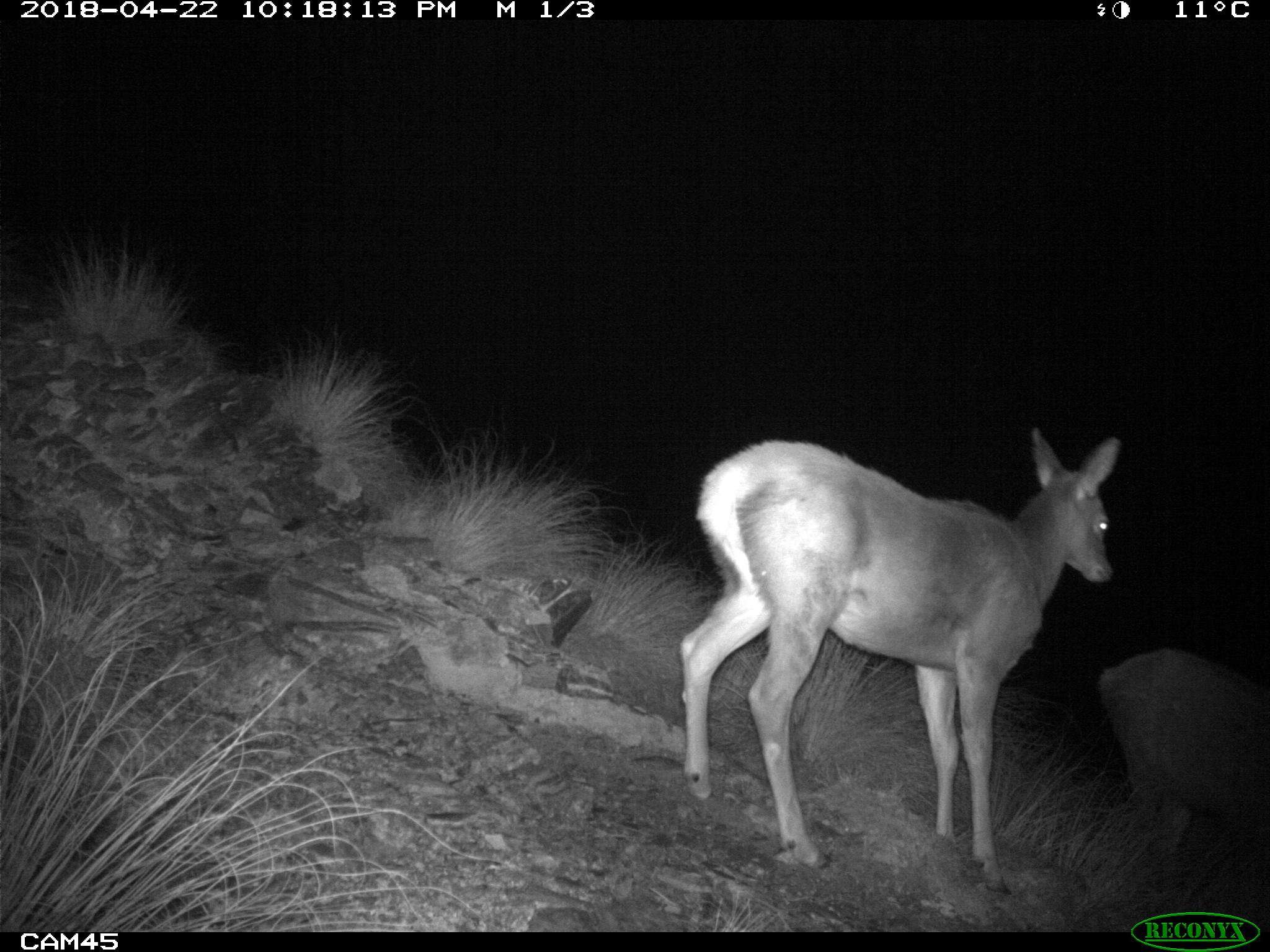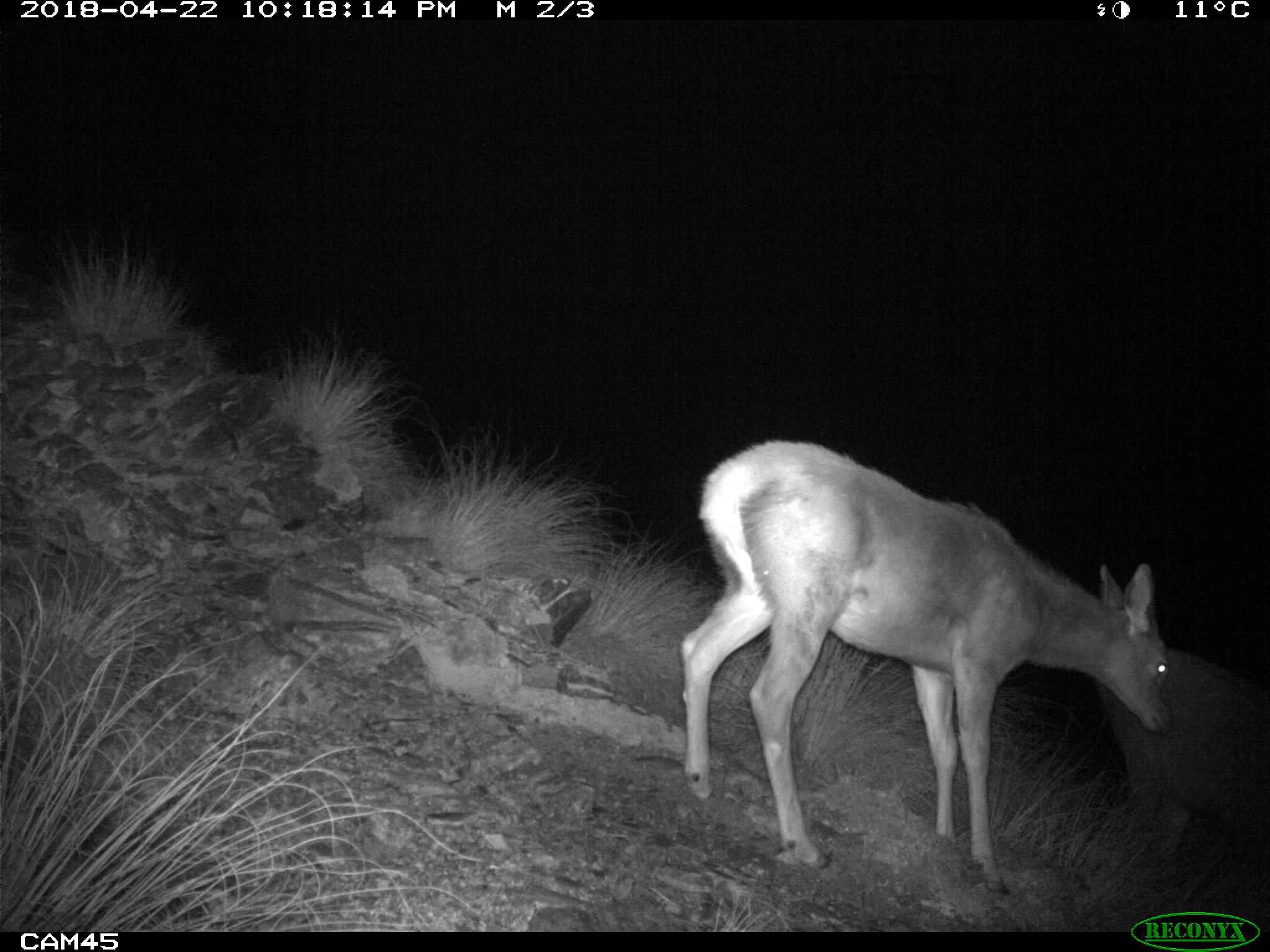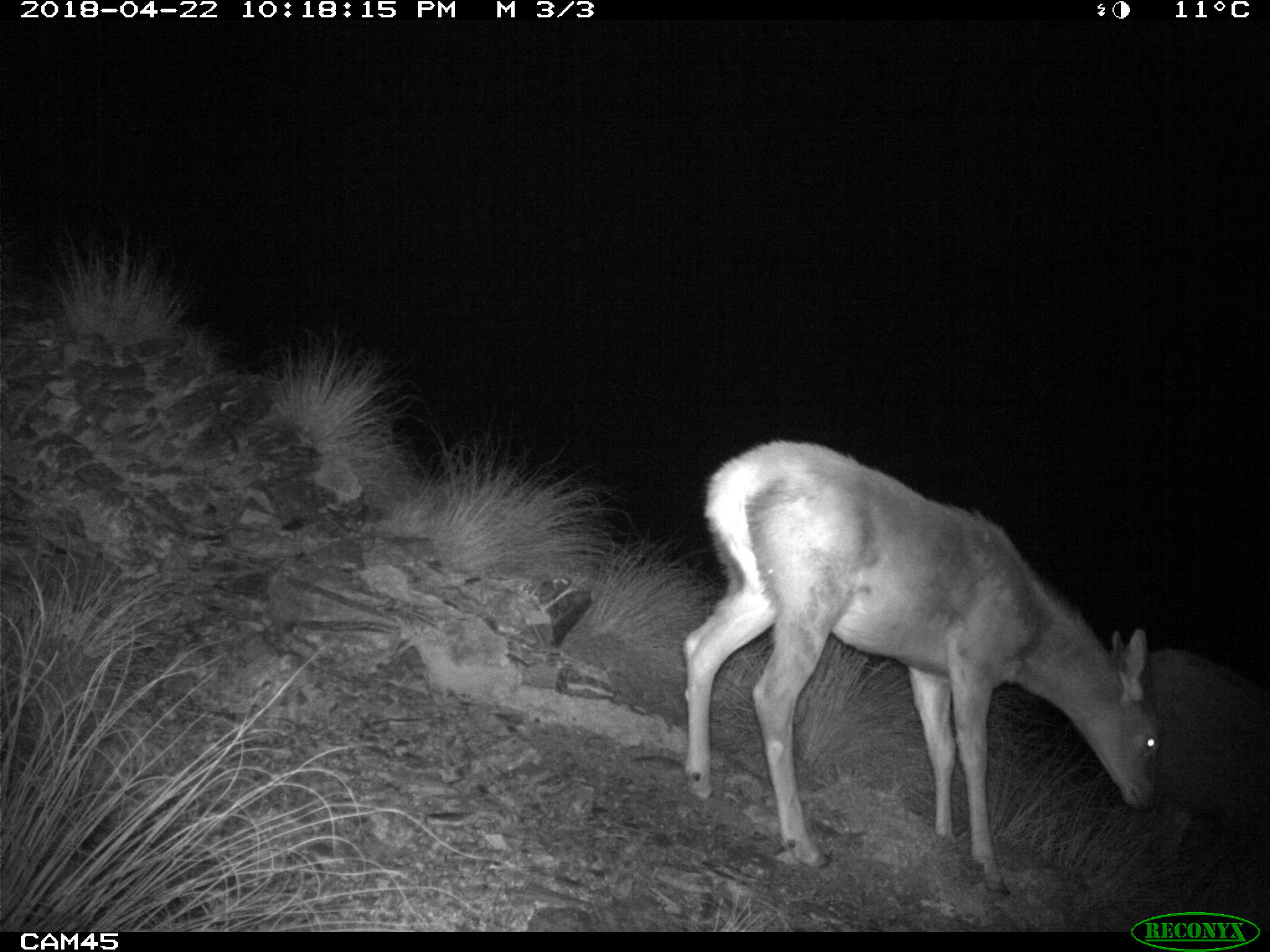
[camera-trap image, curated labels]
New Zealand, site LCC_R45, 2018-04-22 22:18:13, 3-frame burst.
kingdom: Animalia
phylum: Chordata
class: Mammalia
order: Artiodactyla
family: Cervidae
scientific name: Cervidae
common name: deer